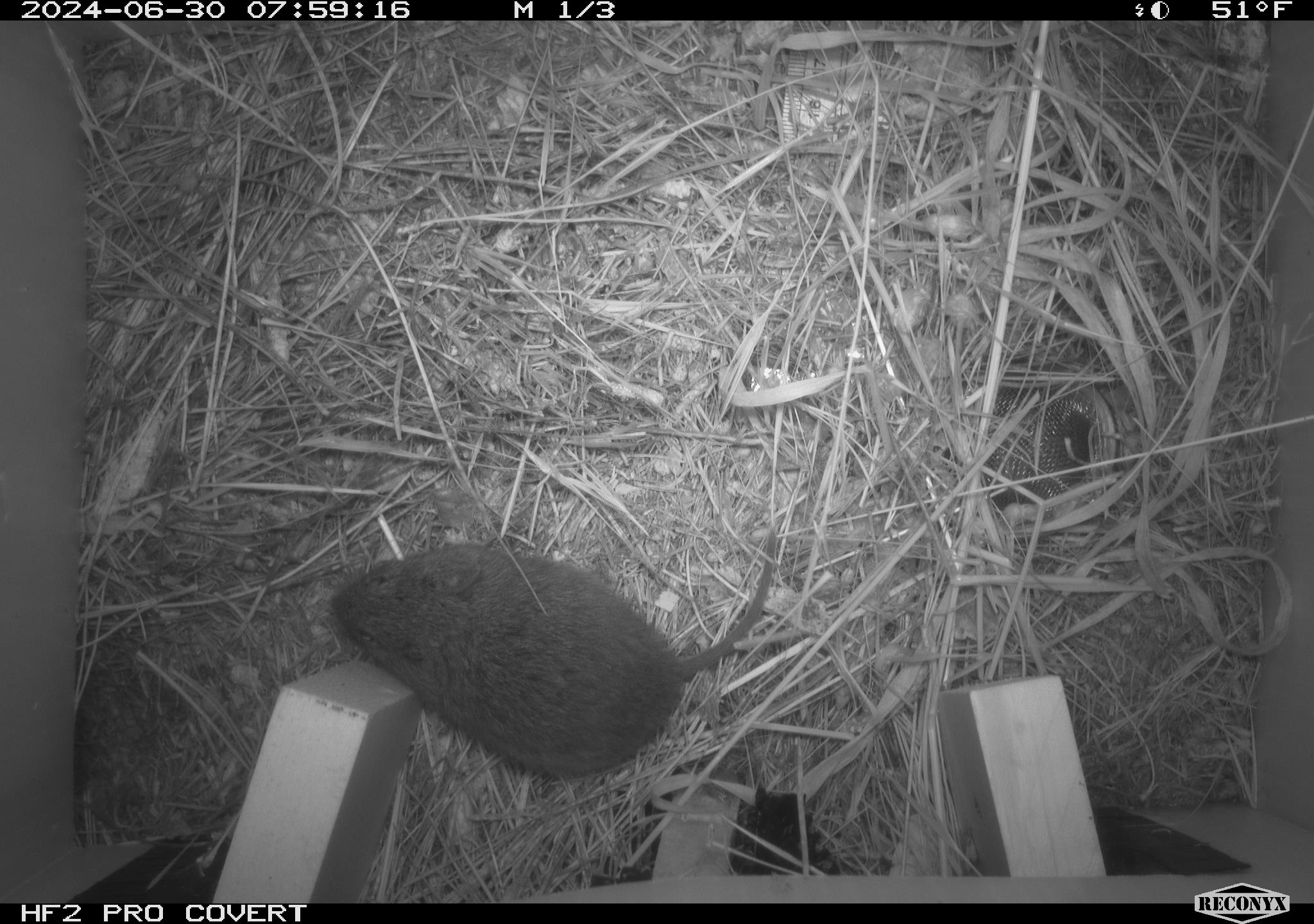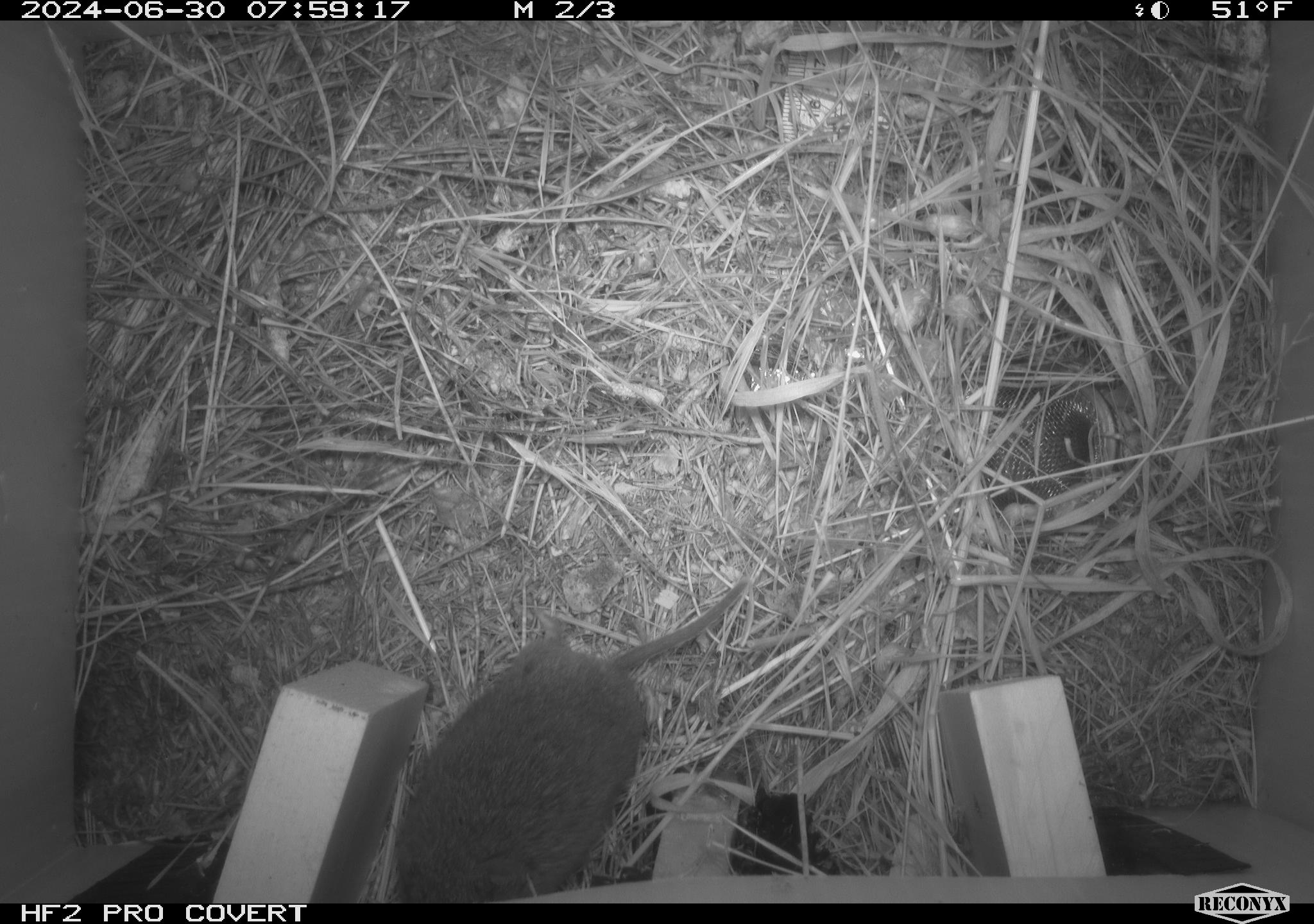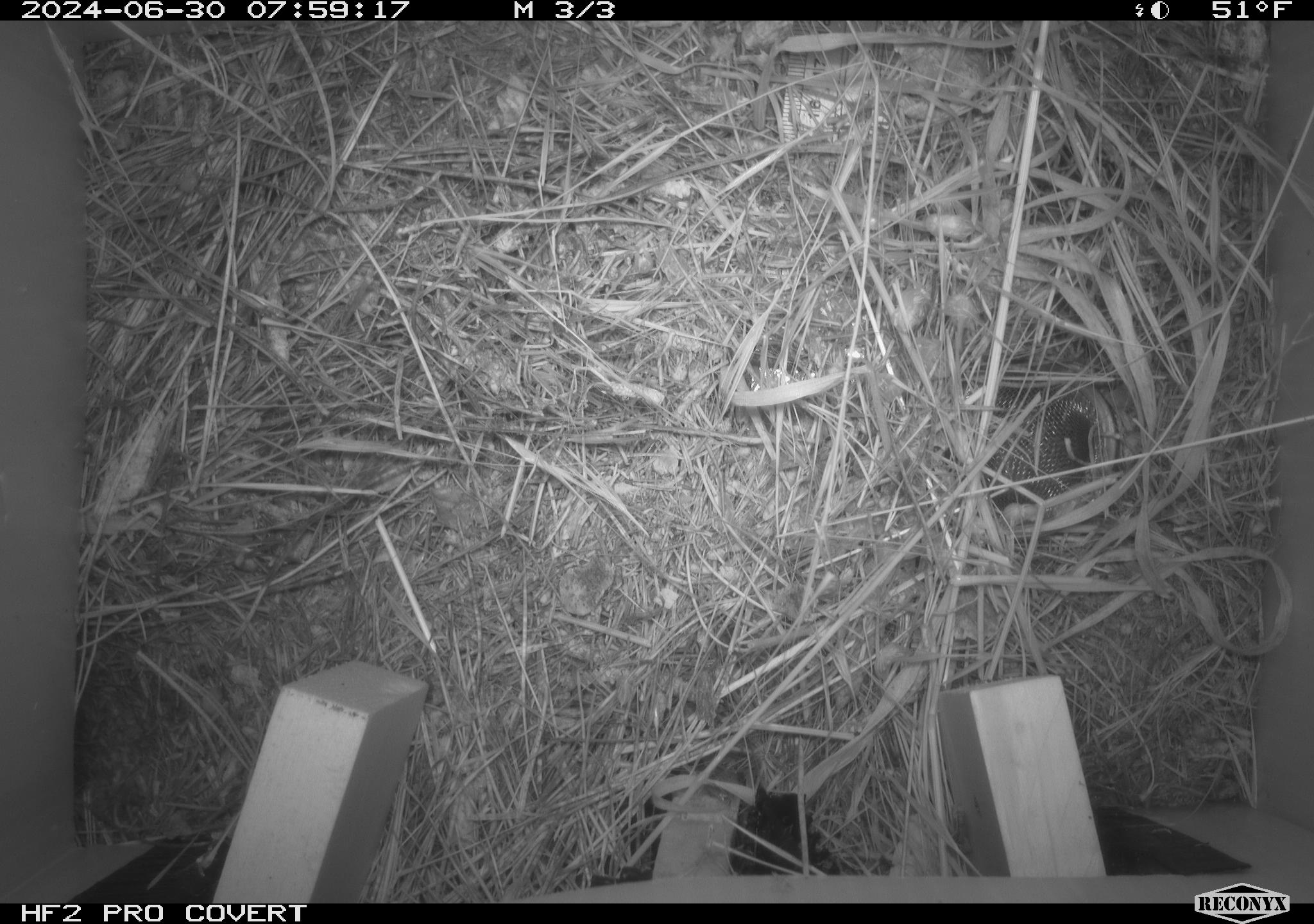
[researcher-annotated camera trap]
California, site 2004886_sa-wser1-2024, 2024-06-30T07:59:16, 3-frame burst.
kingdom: Animalia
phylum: Chordata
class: Mammalia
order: Rodentia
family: Cricetidae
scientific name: Arvicolinae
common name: voles, lemmings, and muskrats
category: arvicolinae subfamily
Arvicolinae subfamily (voles, lemmings, and muskrats) (Arvicolinae).